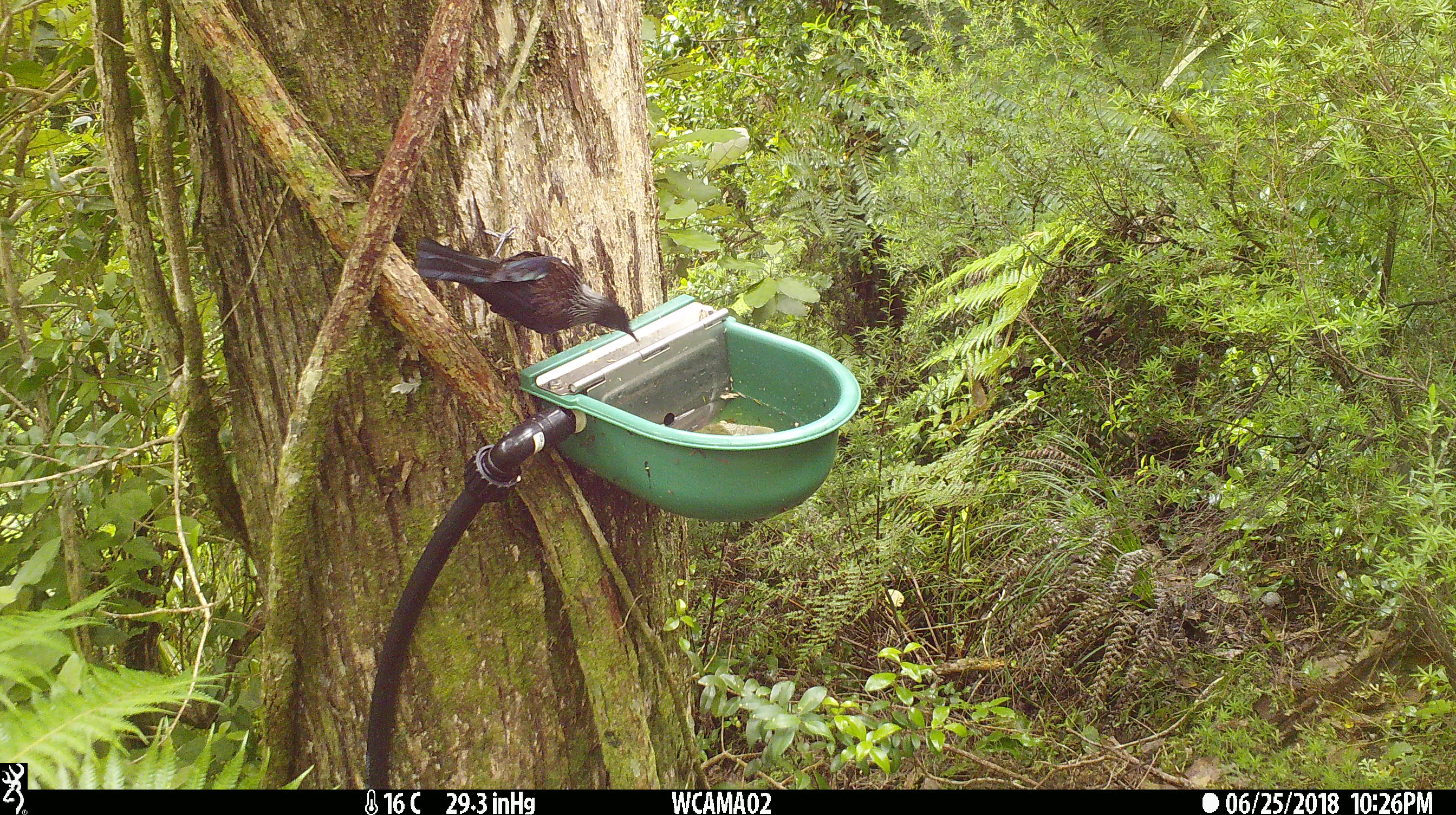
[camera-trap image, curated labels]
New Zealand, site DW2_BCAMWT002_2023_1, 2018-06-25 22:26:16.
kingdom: Animalia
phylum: Chordata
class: Aves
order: Passeriformes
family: Meliphagidae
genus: Prosthemadera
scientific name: Prosthemadera novaeseelandiae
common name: tui